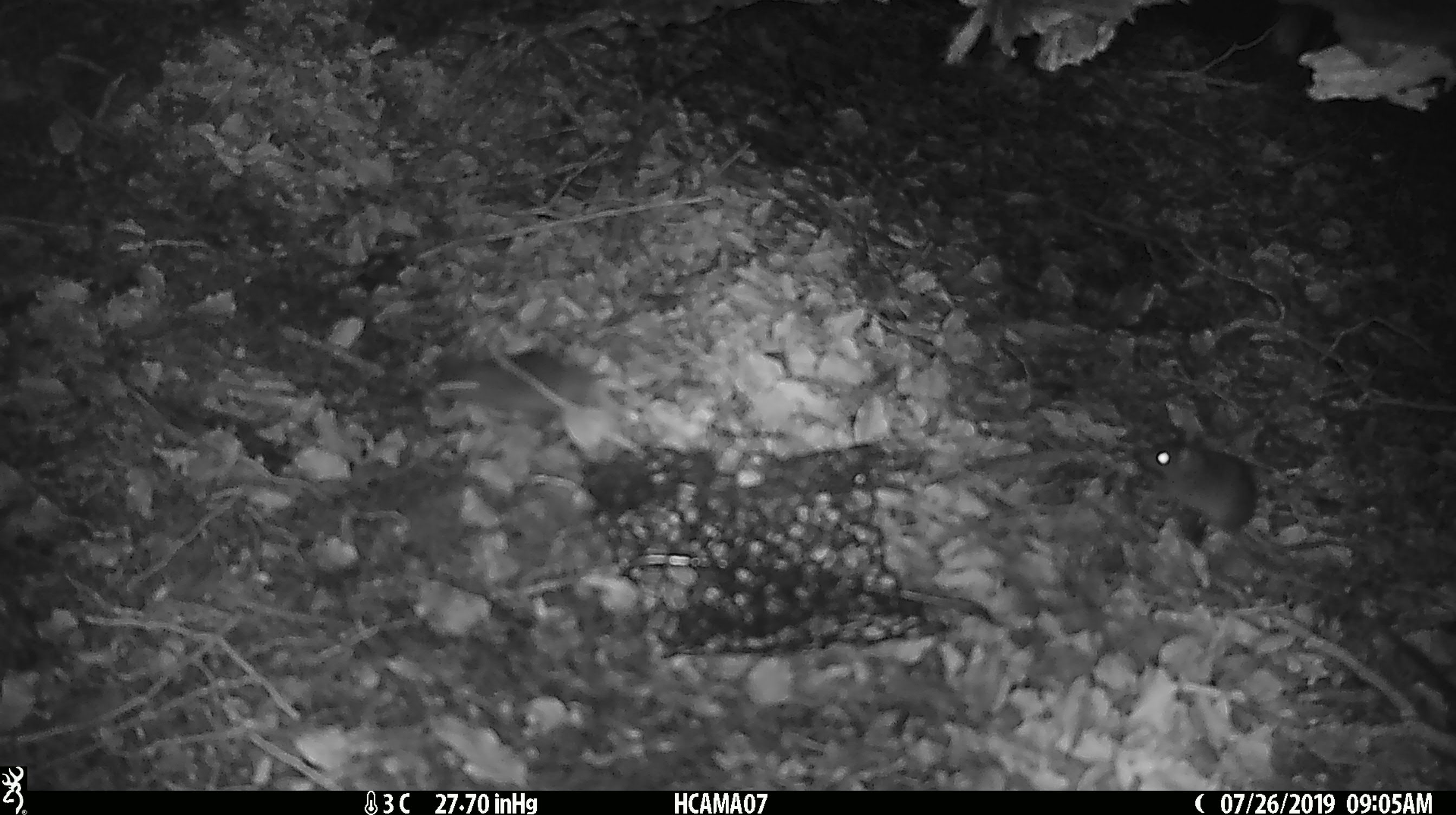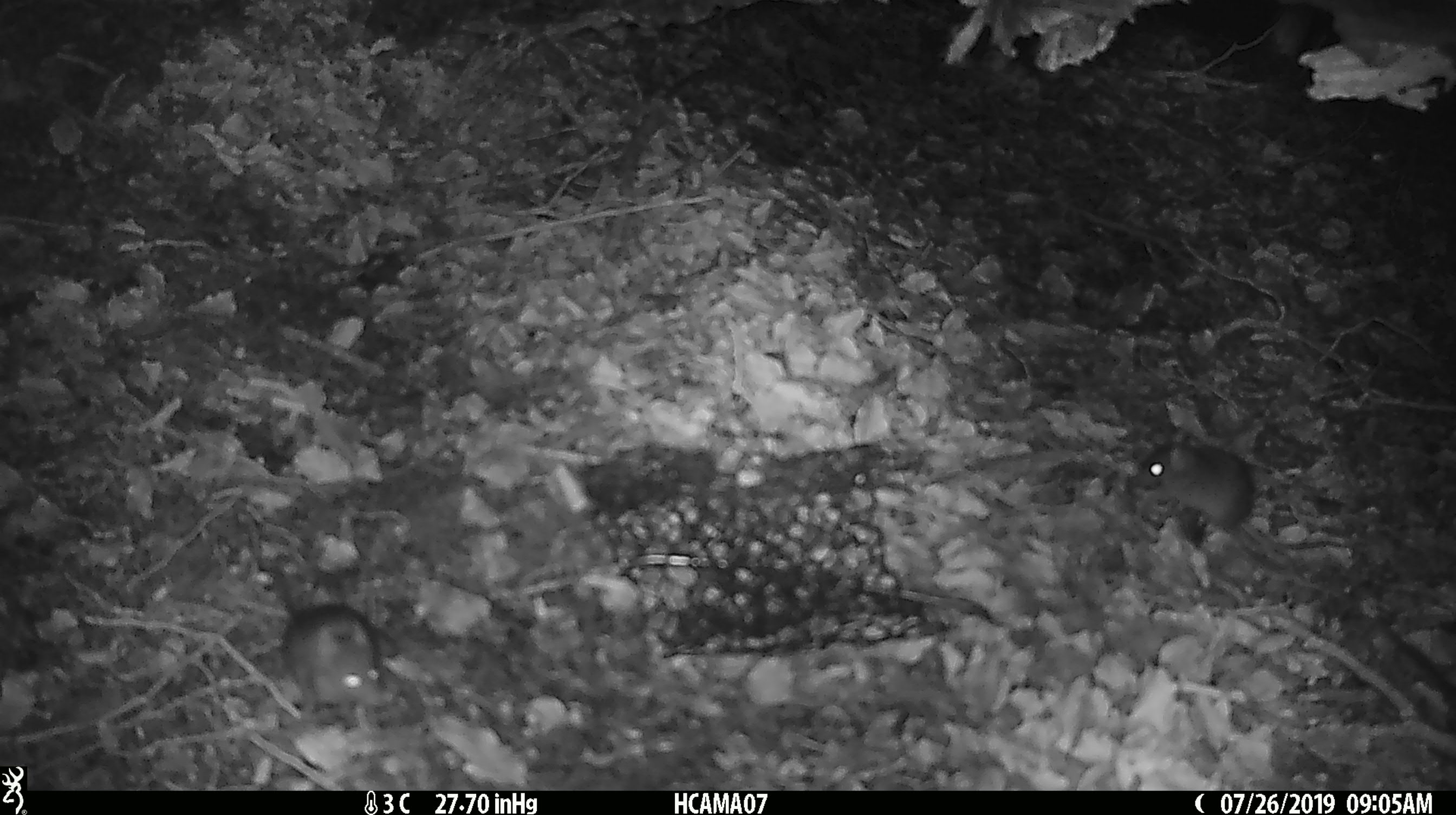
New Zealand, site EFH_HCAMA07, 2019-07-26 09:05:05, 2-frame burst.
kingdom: Animalia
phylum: Chordata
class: Mammalia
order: Rodentia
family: Muridae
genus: Mus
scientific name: Mus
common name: mouse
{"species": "mouse (Mus)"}